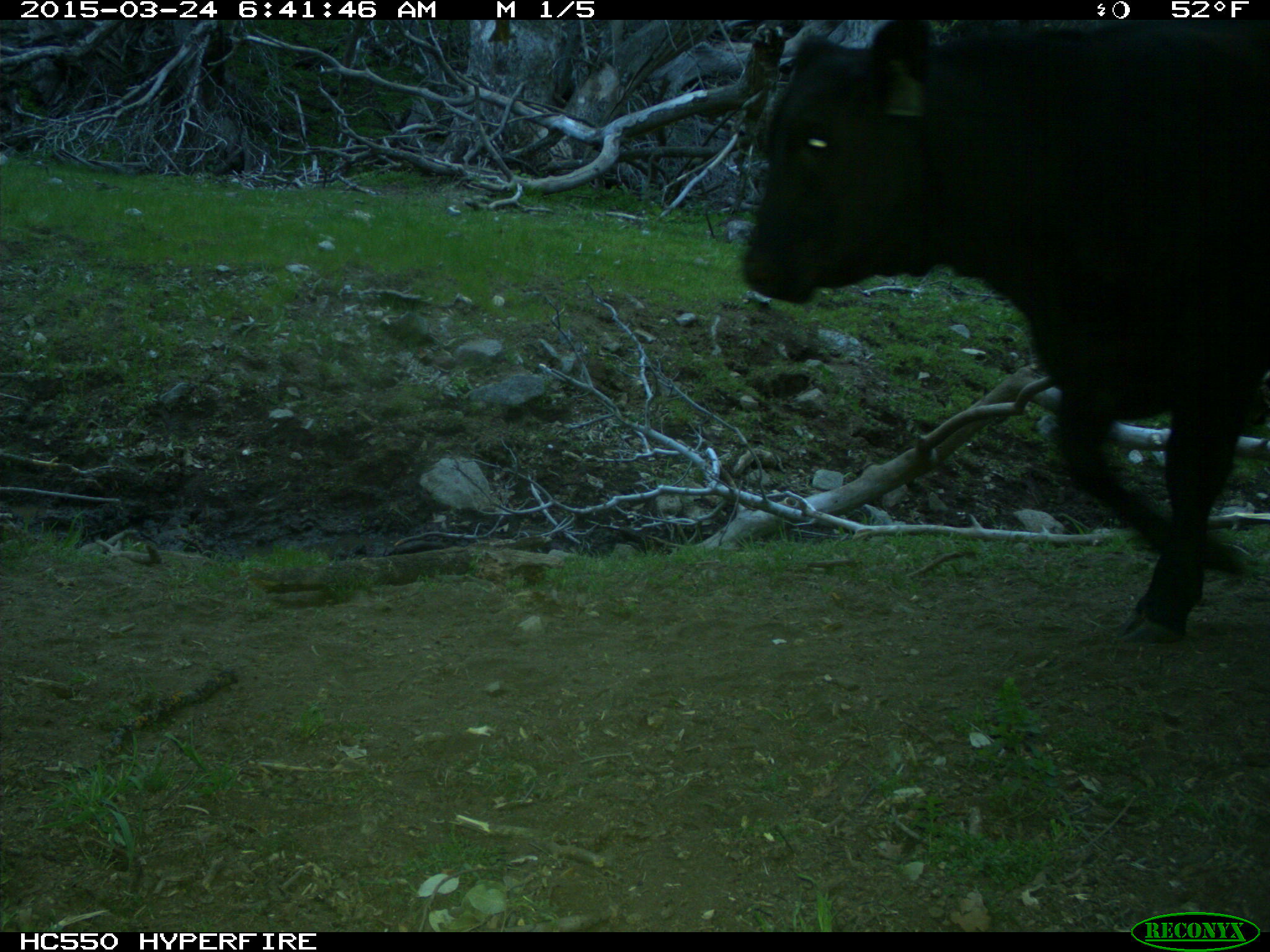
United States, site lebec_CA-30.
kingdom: Animalia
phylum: Chordata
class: Mammalia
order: Artiodactyla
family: Bovidae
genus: Bos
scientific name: Bos taurus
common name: domestic cow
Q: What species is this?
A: Bos taurus (domestic cow).